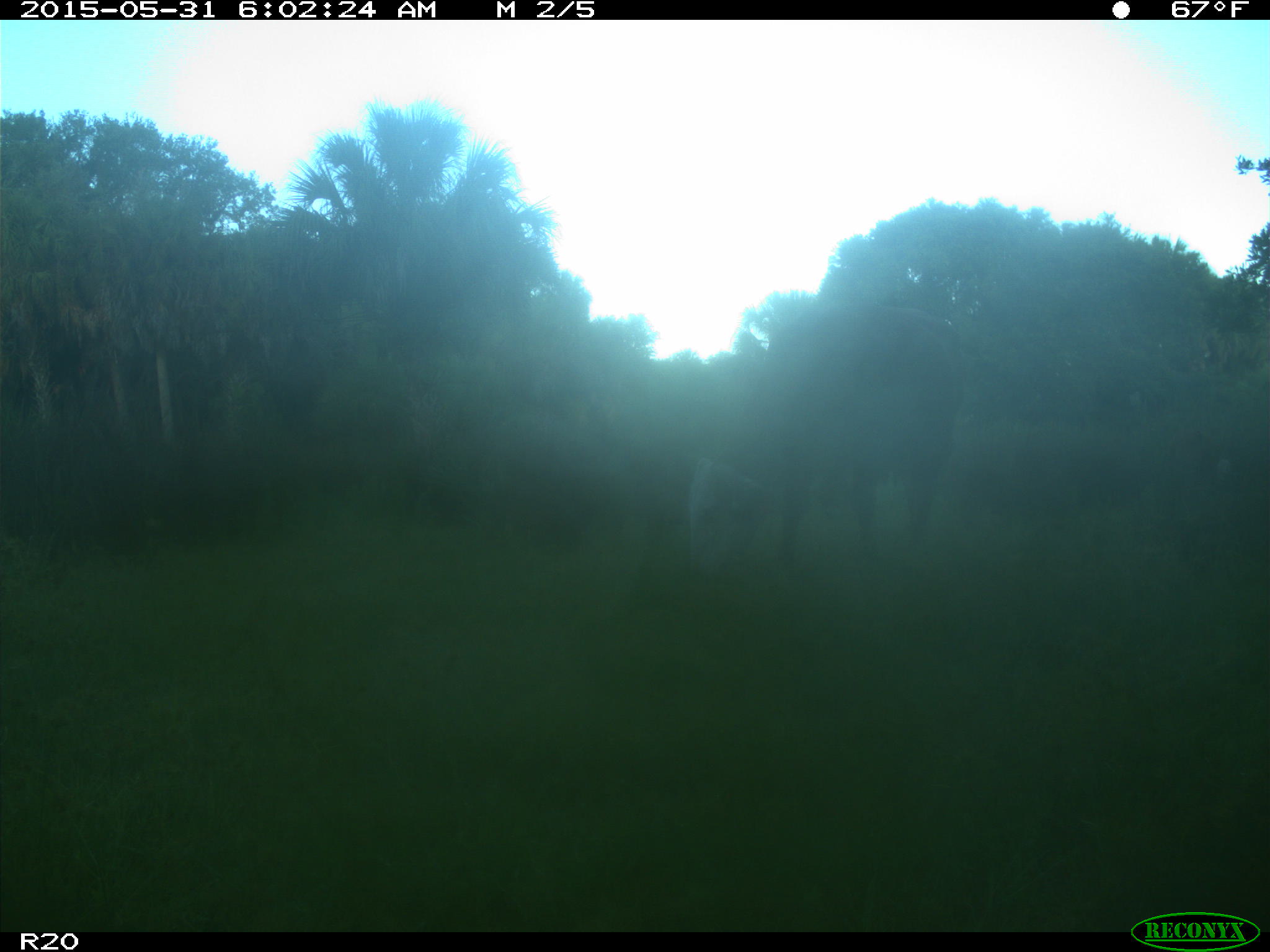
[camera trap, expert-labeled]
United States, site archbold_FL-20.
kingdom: Animalia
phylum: Chordata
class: Mammalia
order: Artiodactyla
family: Bovidae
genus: Bos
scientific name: Bos taurus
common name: domestic cow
Bos taurus (domestic cow).